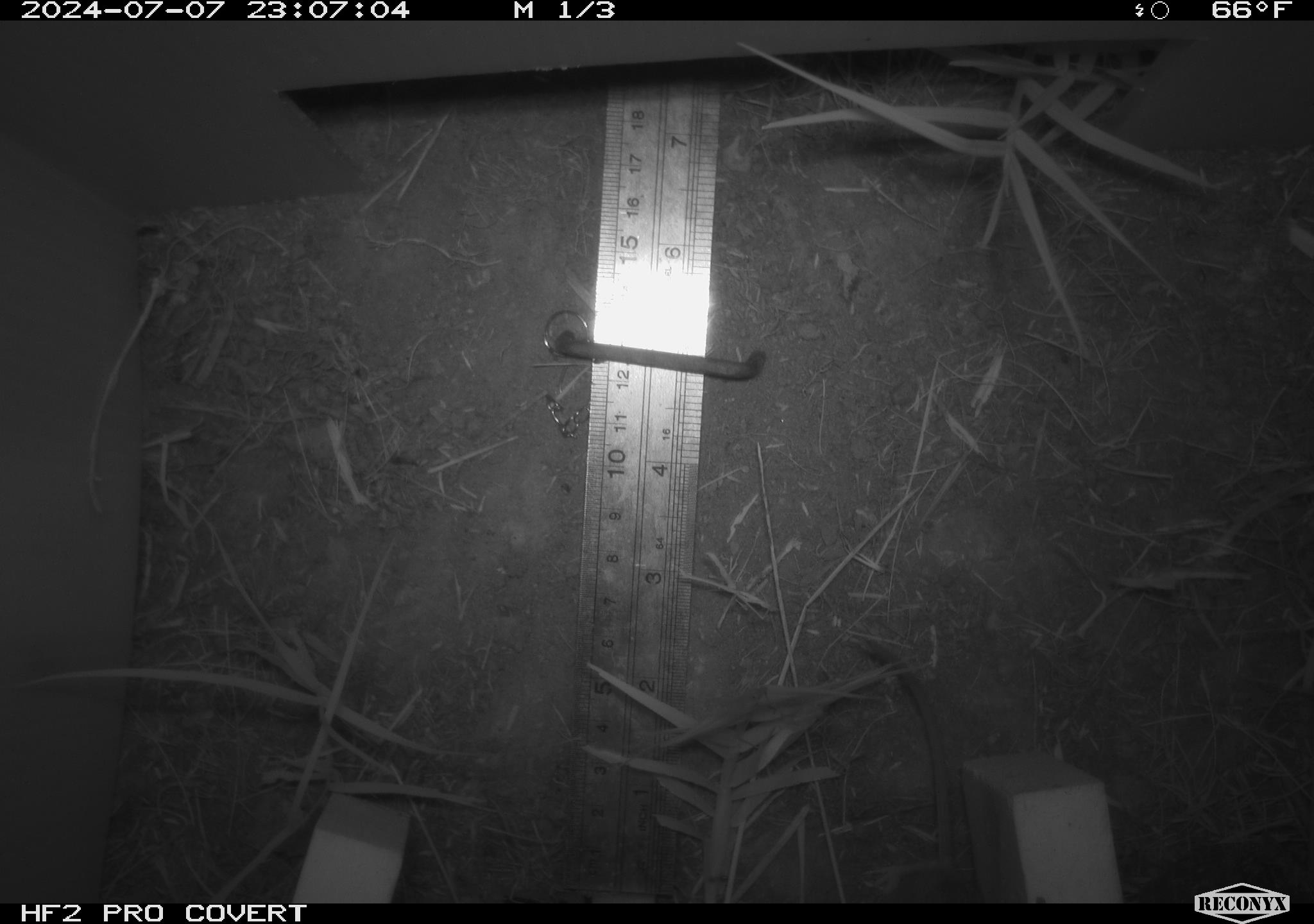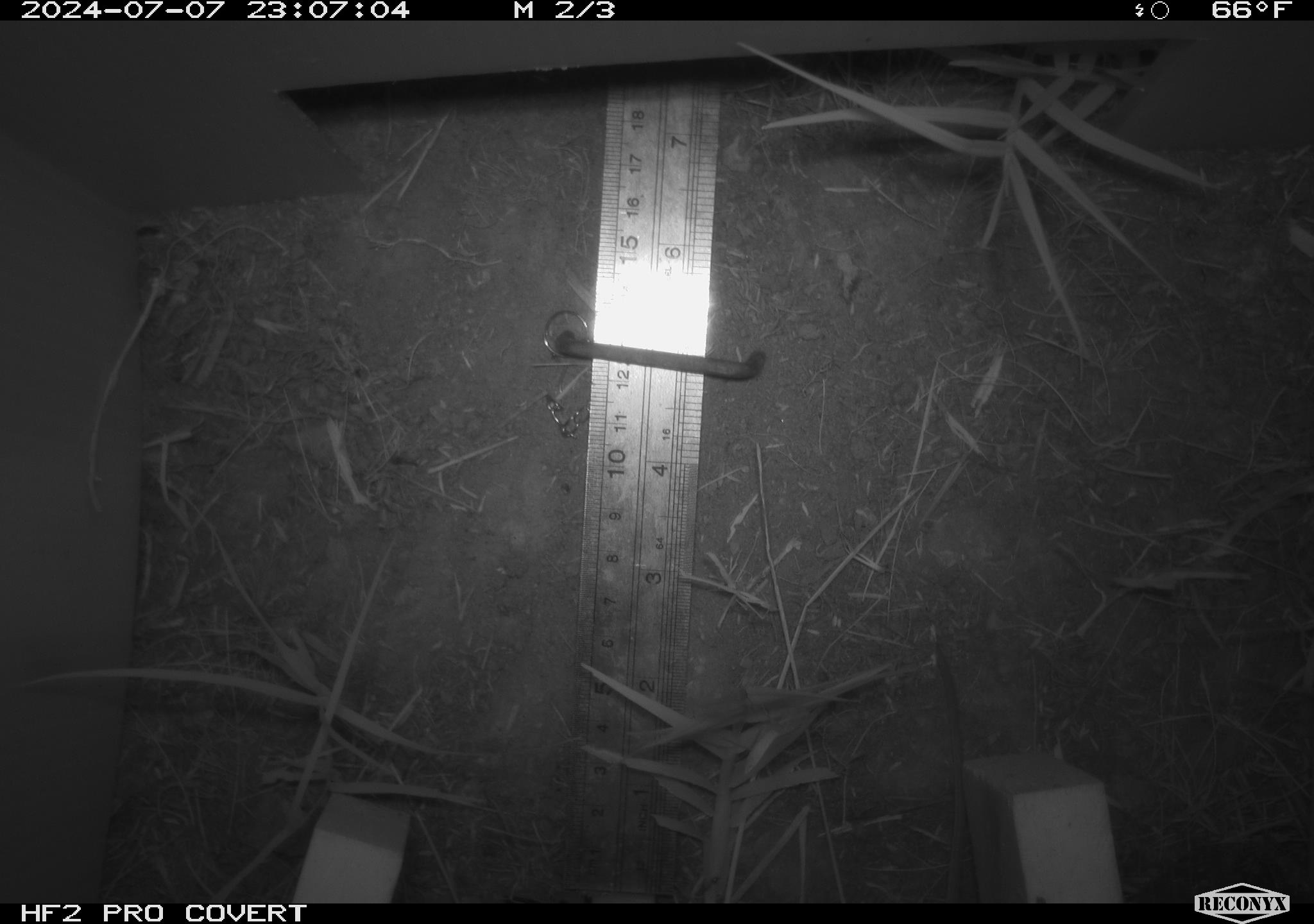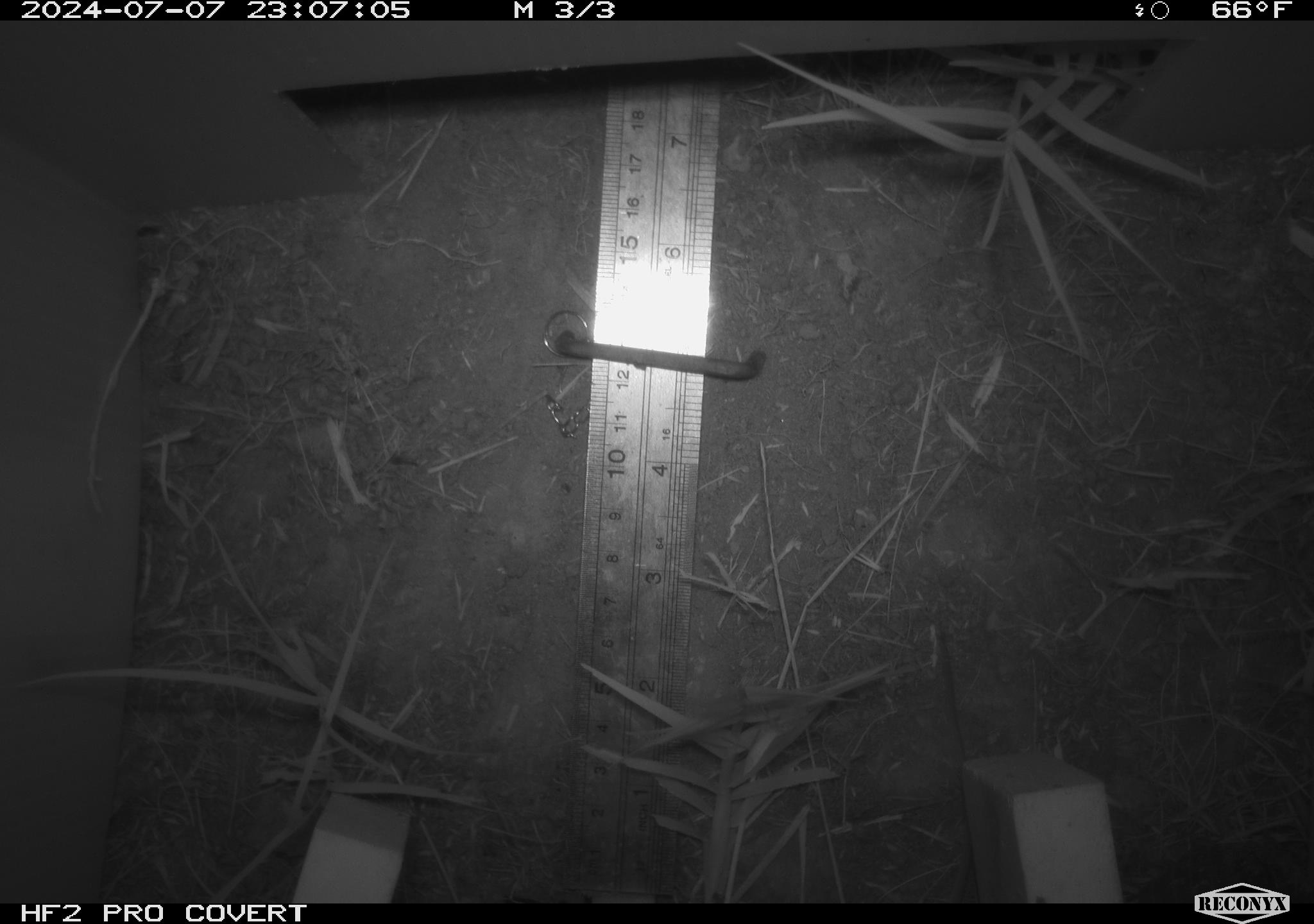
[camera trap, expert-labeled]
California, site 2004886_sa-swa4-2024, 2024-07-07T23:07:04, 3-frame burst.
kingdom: Animalia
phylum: Chordata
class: Mammalia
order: Rodentia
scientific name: Rodentia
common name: mouse species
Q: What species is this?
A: Mouse species (Rodentia).